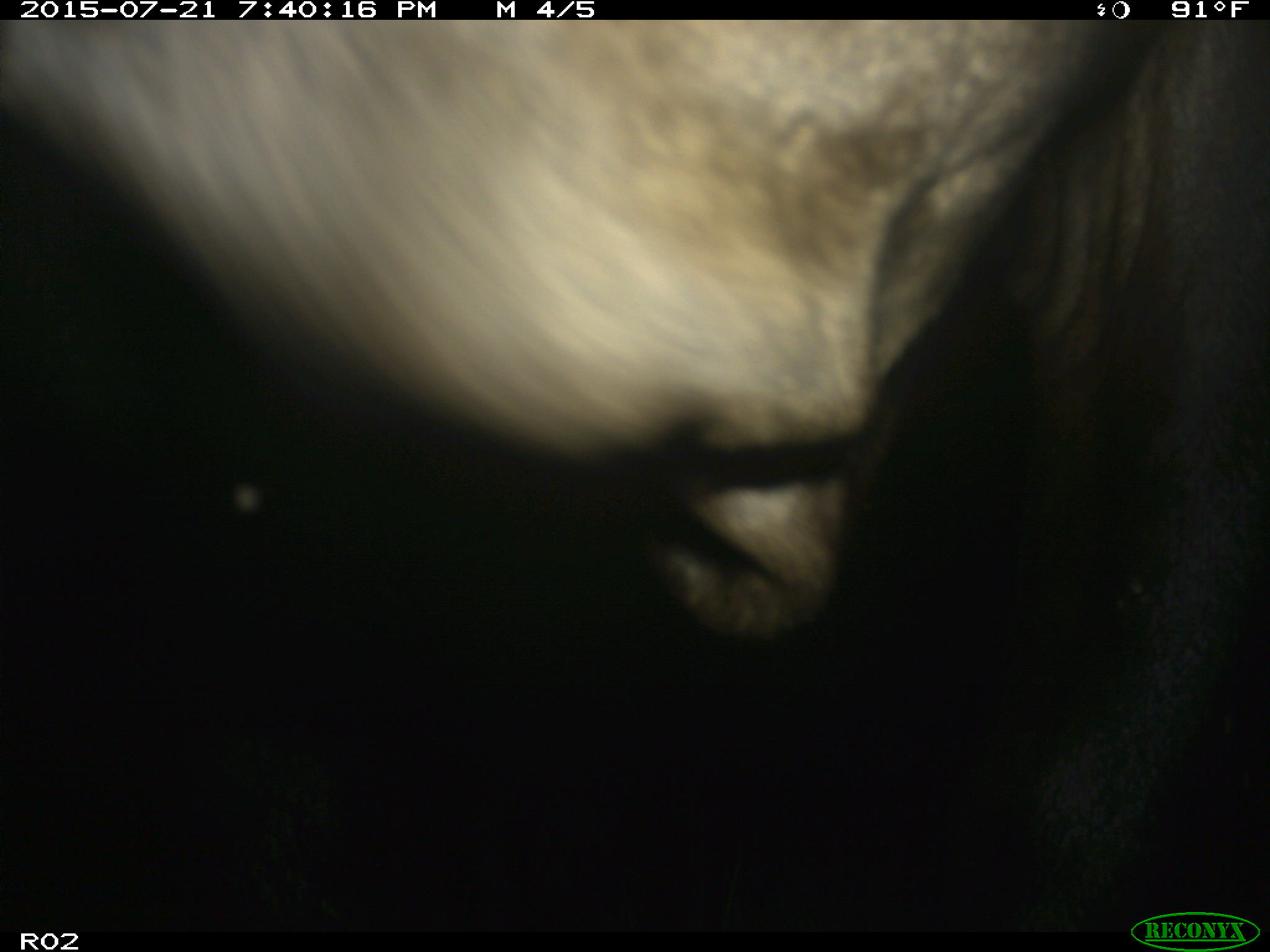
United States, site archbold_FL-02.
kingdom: Animalia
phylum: Chordata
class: Mammalia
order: Artiodactyla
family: Bovidae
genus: Bos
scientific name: Bos taurus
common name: domestic cow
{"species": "Bos taurus (domestic cow)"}